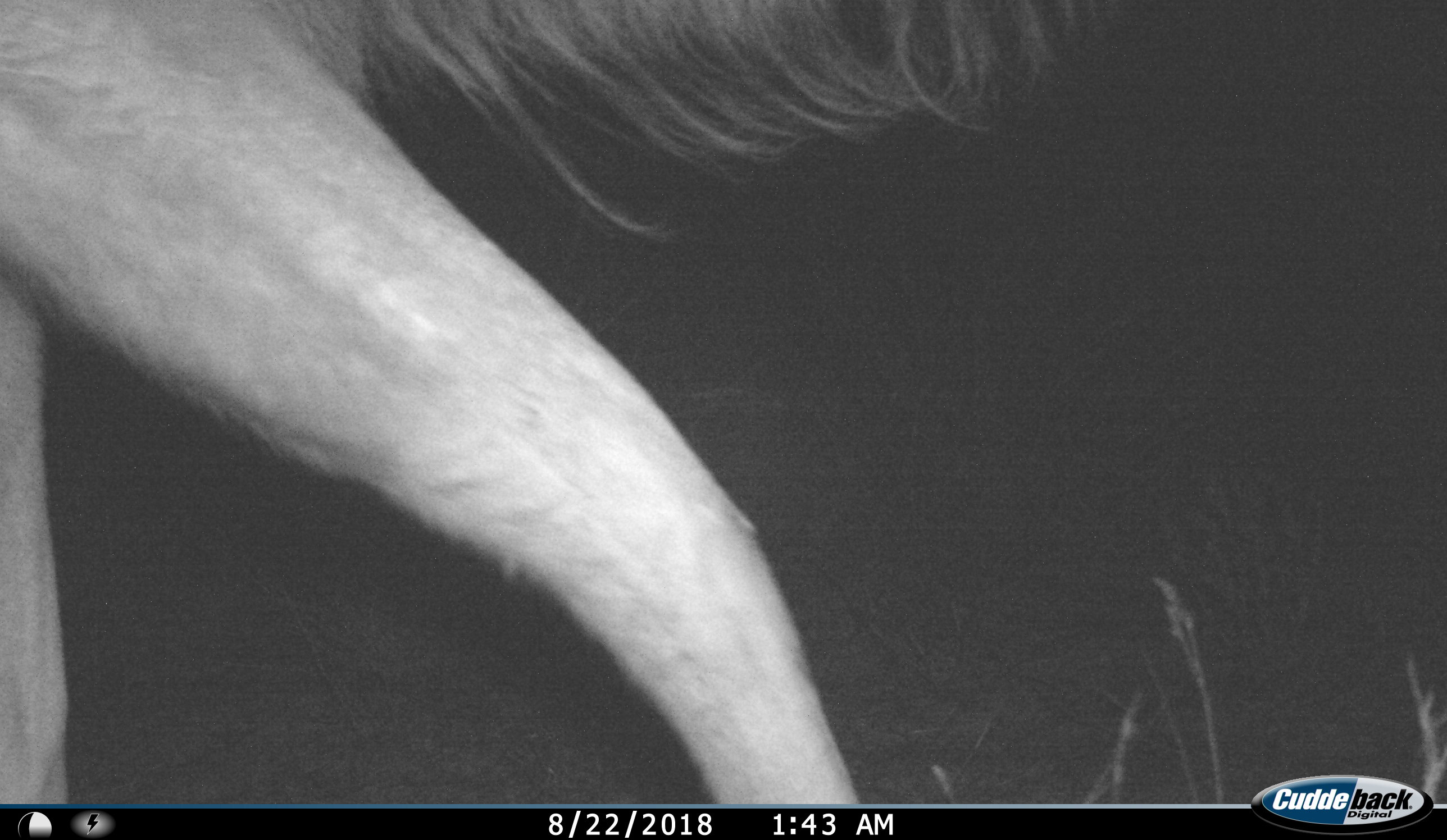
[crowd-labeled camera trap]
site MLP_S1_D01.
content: unidentified animal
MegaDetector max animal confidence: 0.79